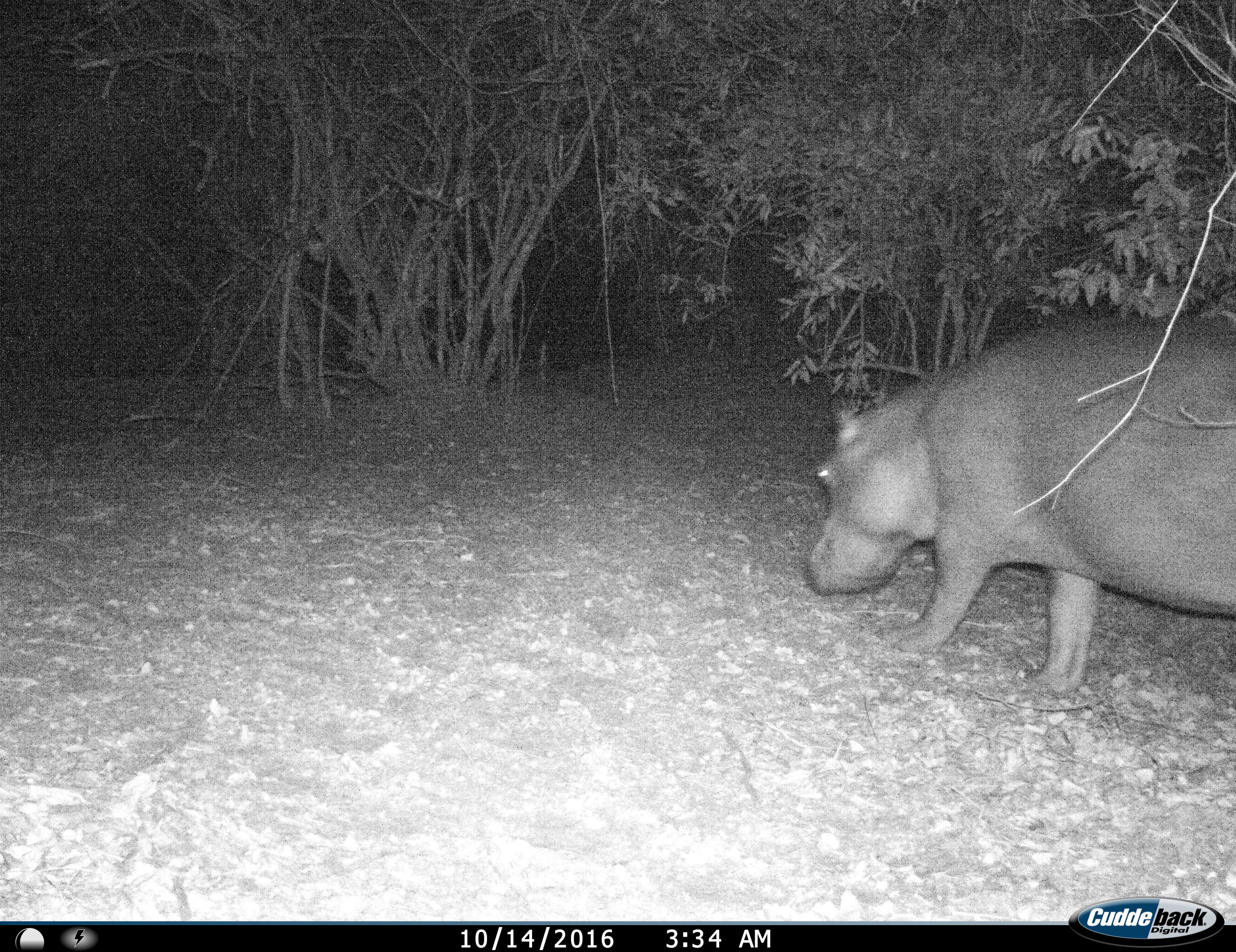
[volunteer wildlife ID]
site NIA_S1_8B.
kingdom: Animalia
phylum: Chordata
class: Mammalia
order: Artiodactyla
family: Hippopotamidae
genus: Hippopotamus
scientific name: Hippopotamus amphibius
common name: hippopotamus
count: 1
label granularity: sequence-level